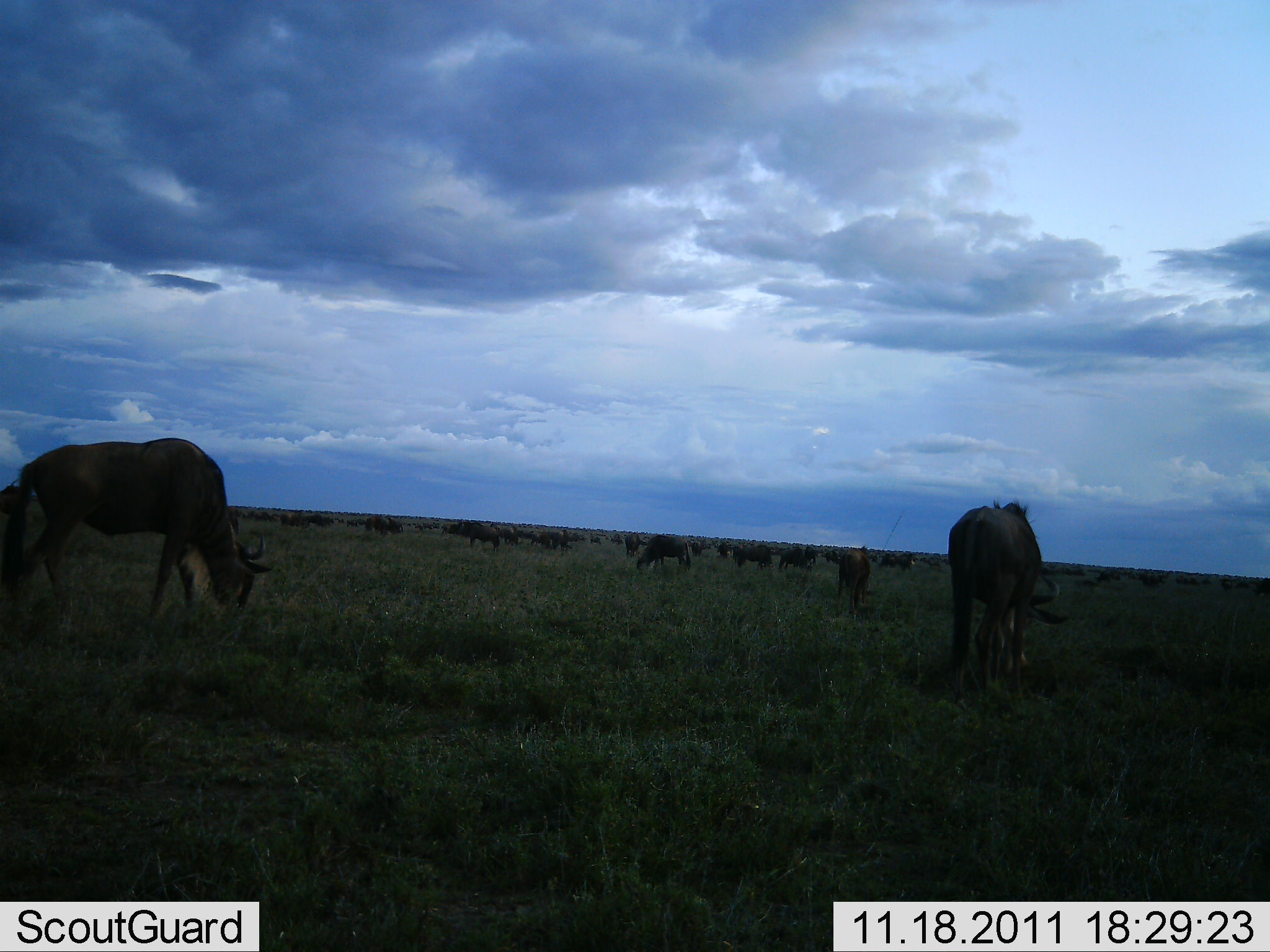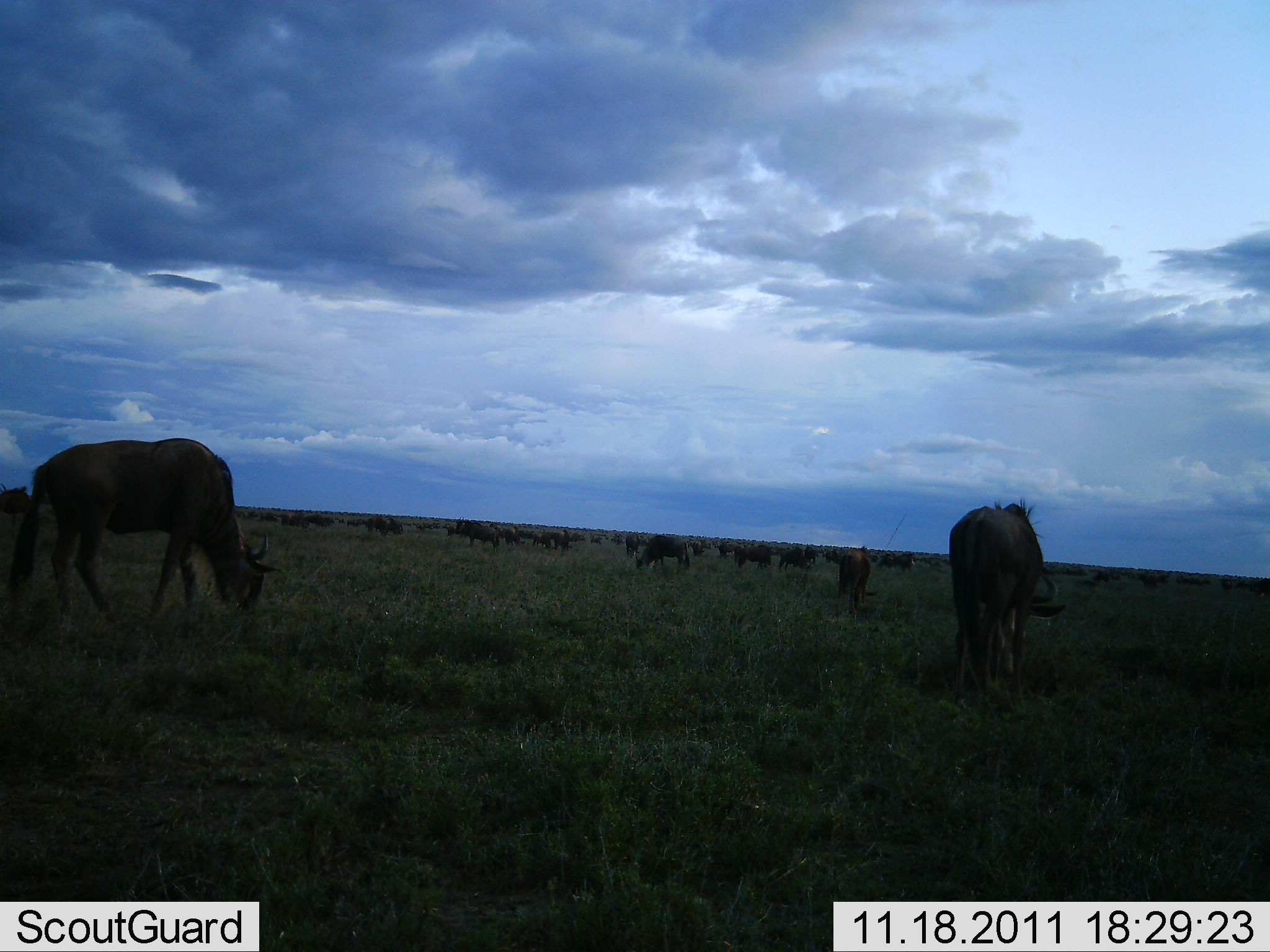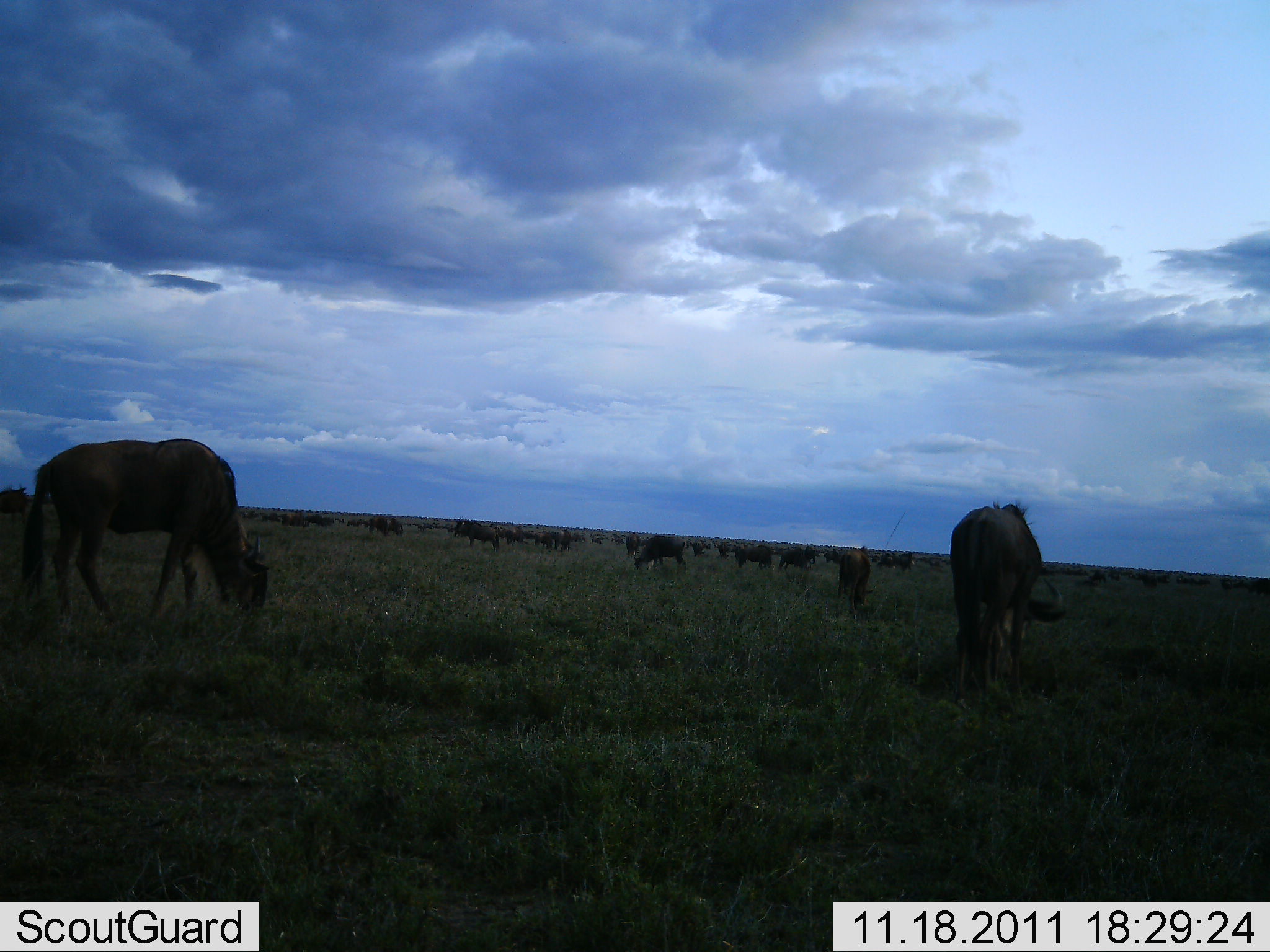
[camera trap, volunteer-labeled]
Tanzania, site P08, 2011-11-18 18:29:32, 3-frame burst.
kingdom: Animalia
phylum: Chordata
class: Mammalia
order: Artiodactyla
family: Bovidae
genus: Connochaetes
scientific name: Connochaetes taurinus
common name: blue wildebeest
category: wildebeest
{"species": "wildebeest (blue wildebeest) (Connochaetes taurinus)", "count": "51+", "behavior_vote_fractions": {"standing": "43%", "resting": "14%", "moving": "29%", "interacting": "14%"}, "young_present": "0%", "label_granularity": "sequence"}